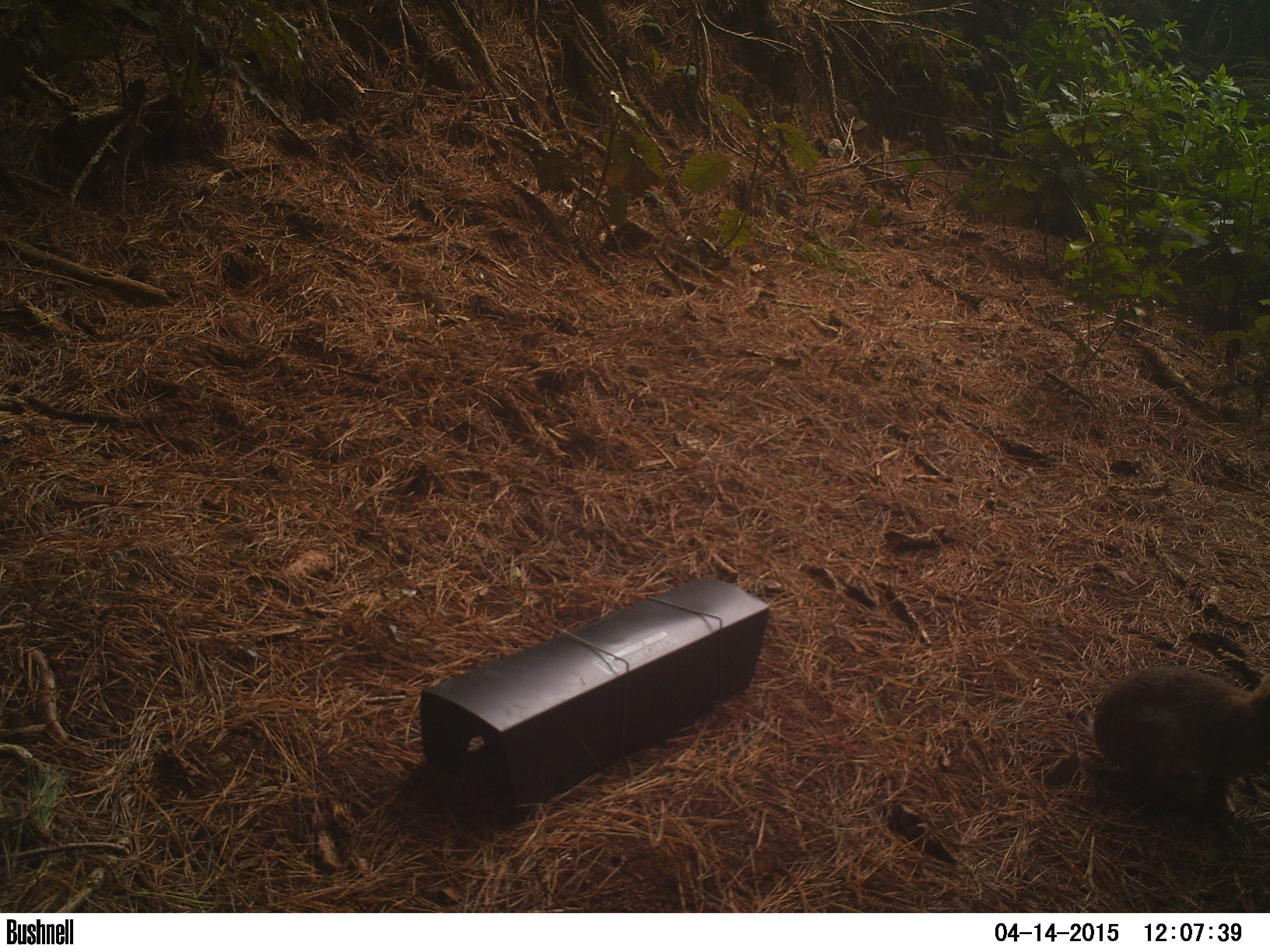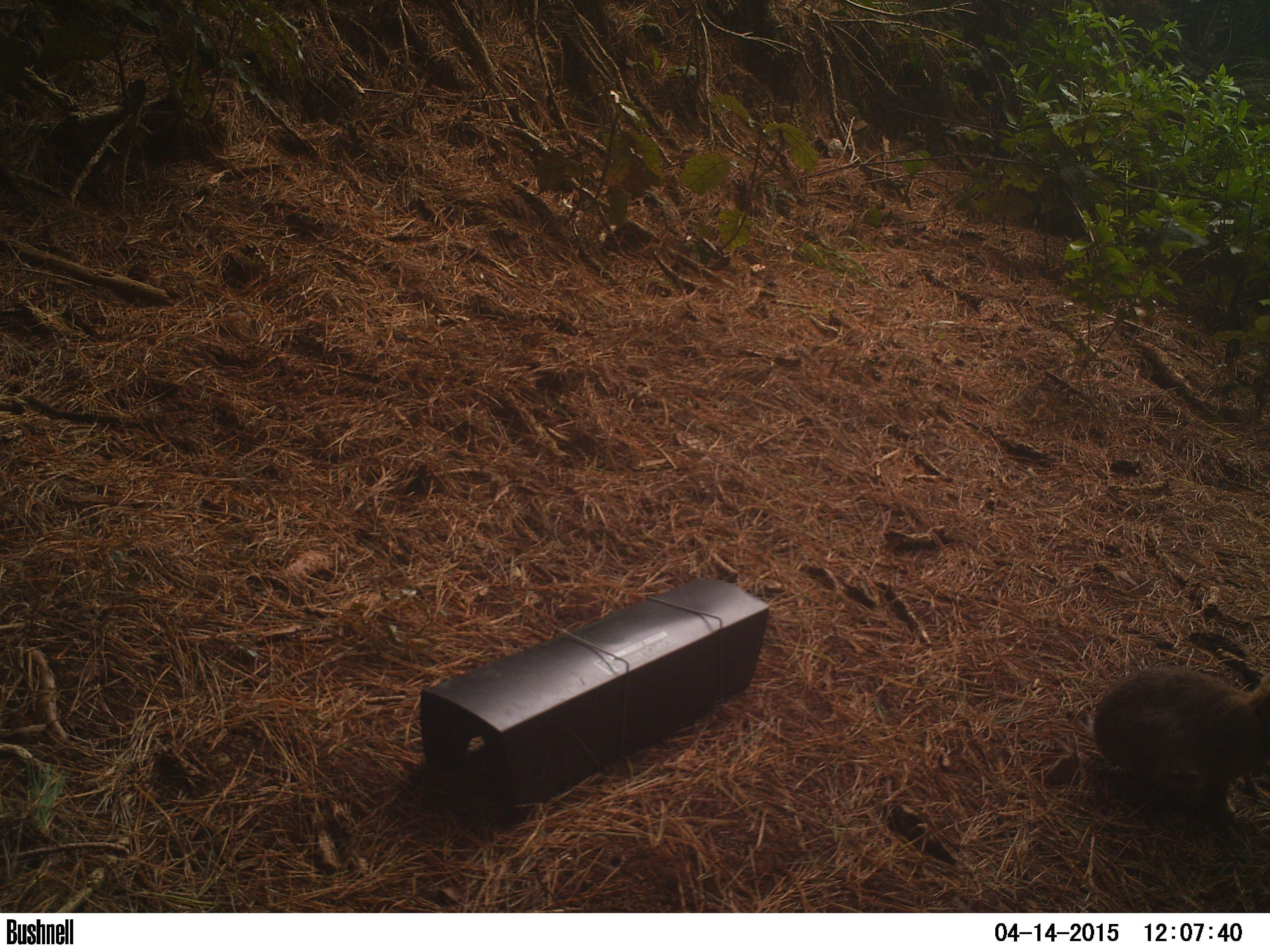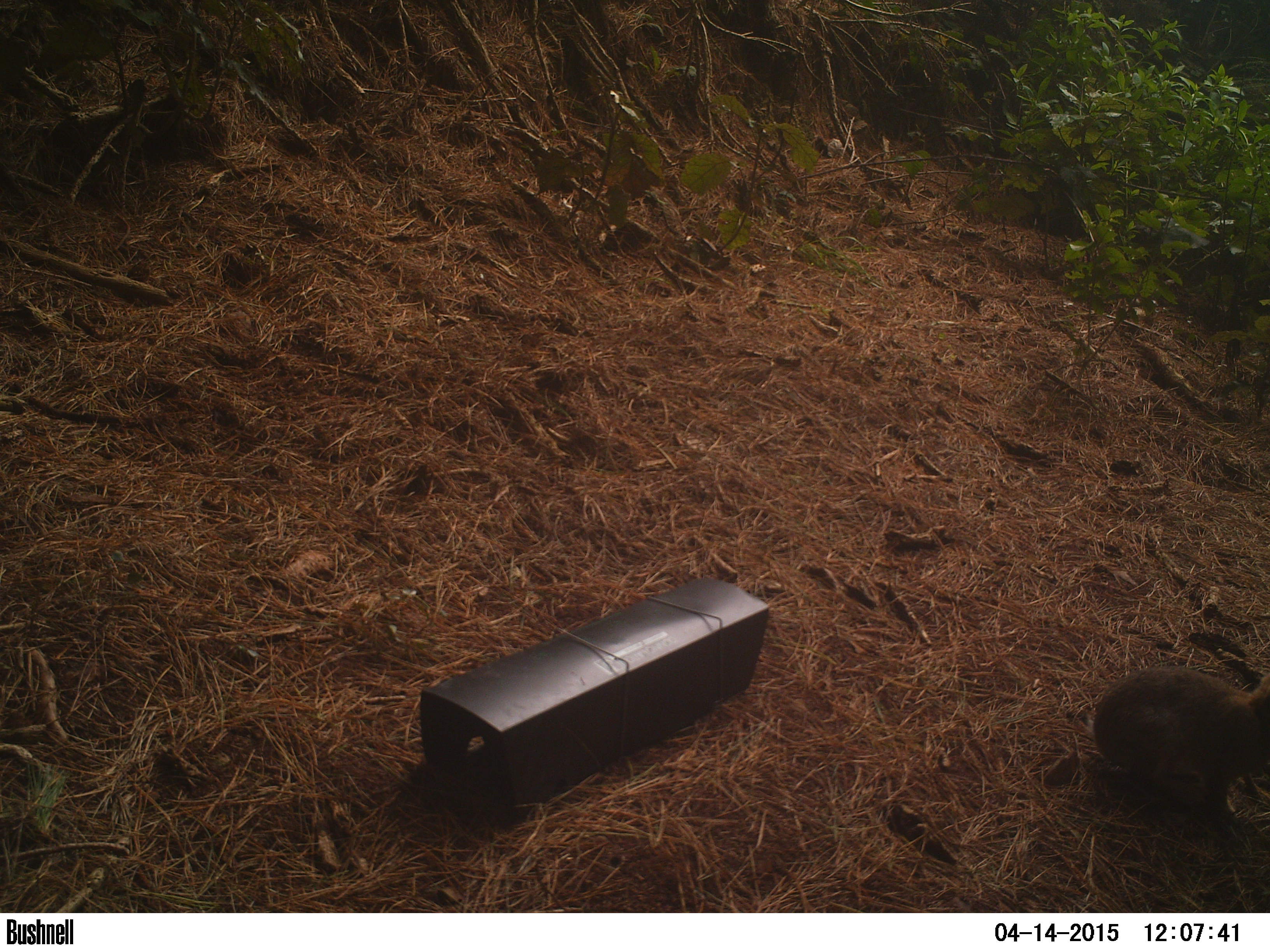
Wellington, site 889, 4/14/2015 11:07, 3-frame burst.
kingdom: Animalia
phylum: Chordata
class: Mammalia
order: Lagomorpha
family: Leporidae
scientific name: Leporidae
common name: rabbit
Rabbit (Leporidae).